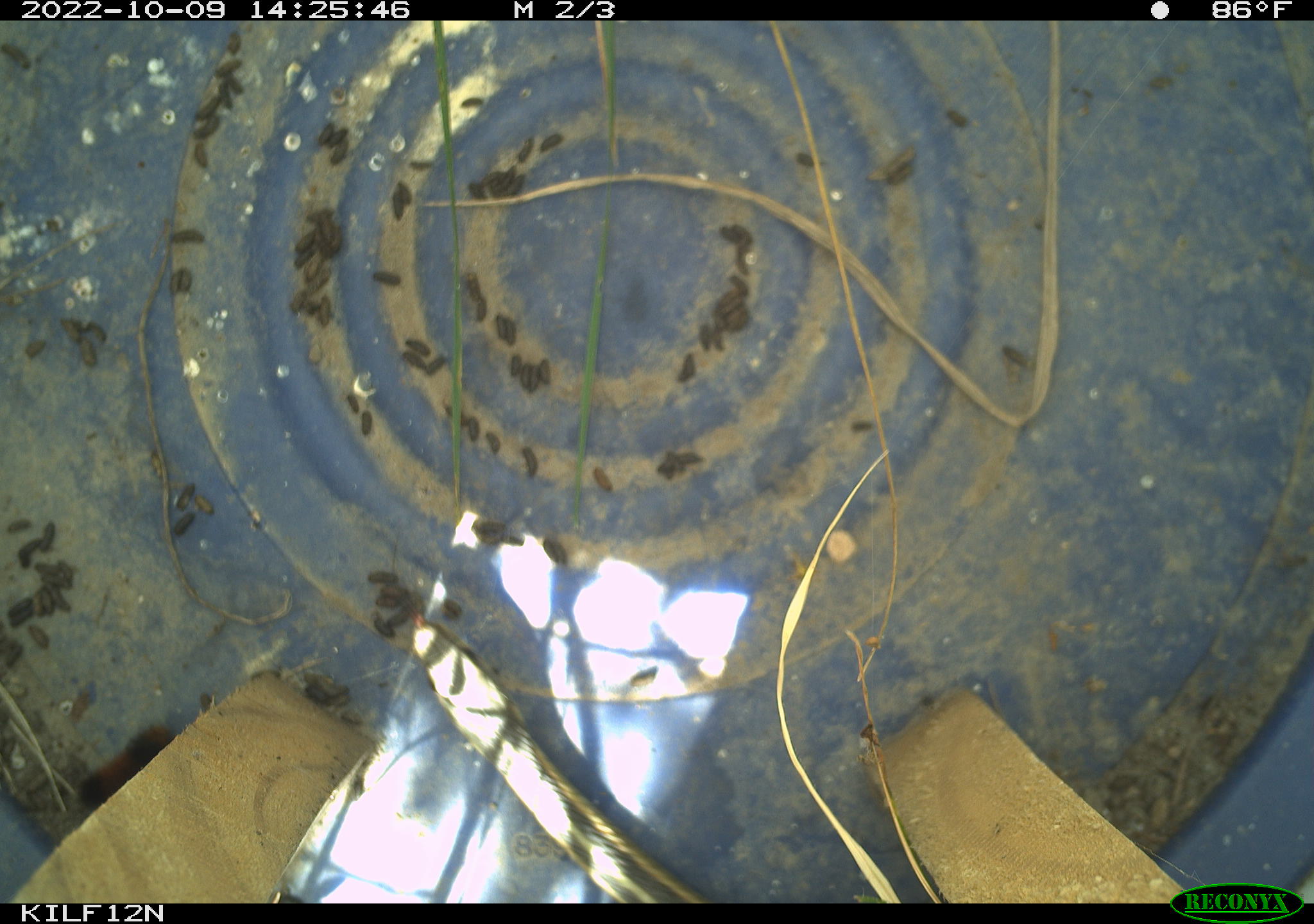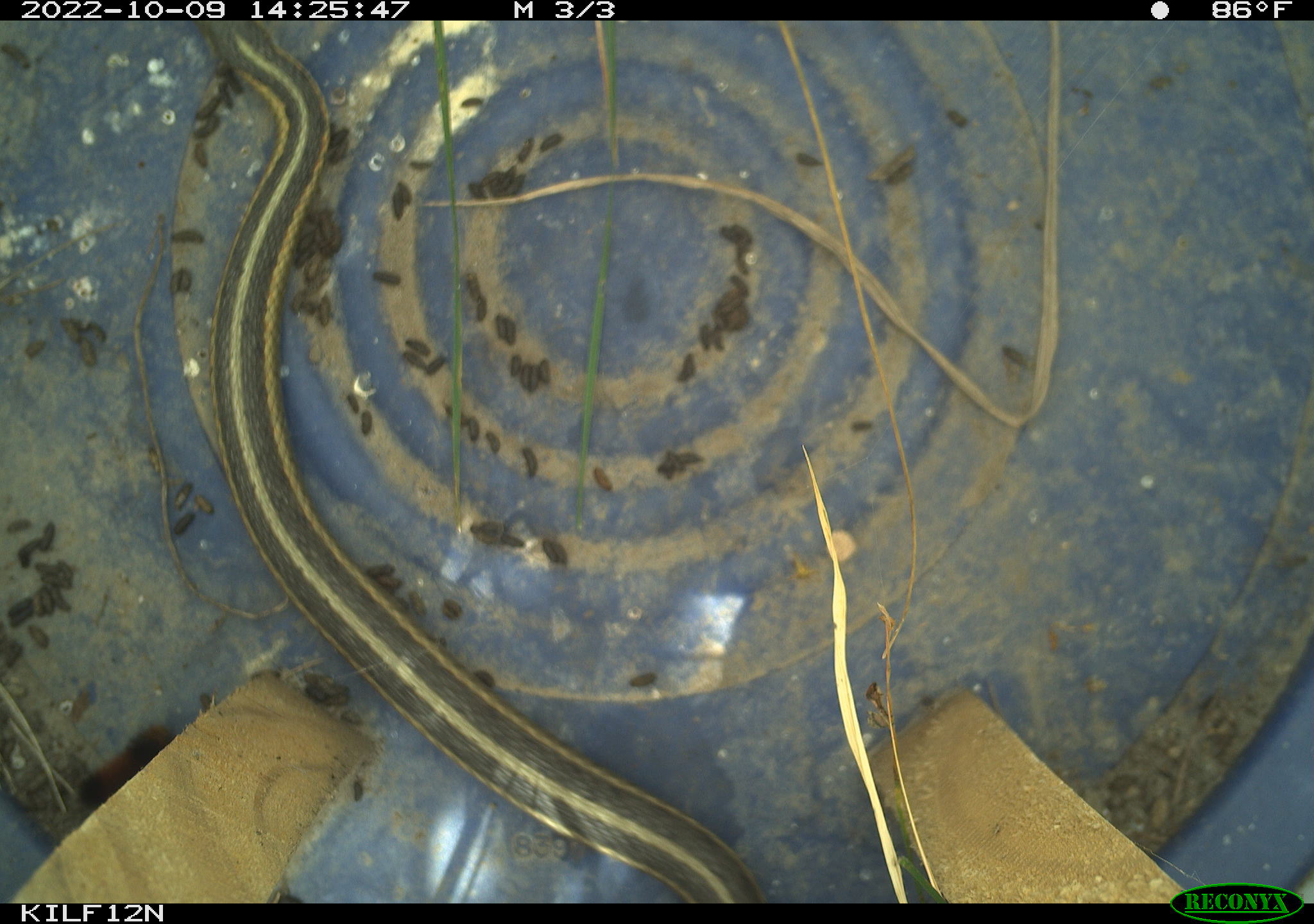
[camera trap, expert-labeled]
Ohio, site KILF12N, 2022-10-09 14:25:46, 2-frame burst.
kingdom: Animalia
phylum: Chordata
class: Reptilia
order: Squamata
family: Colubridae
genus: Thamnophis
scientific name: Thamnophis sirtalis sirtalis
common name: eastern gartersnake